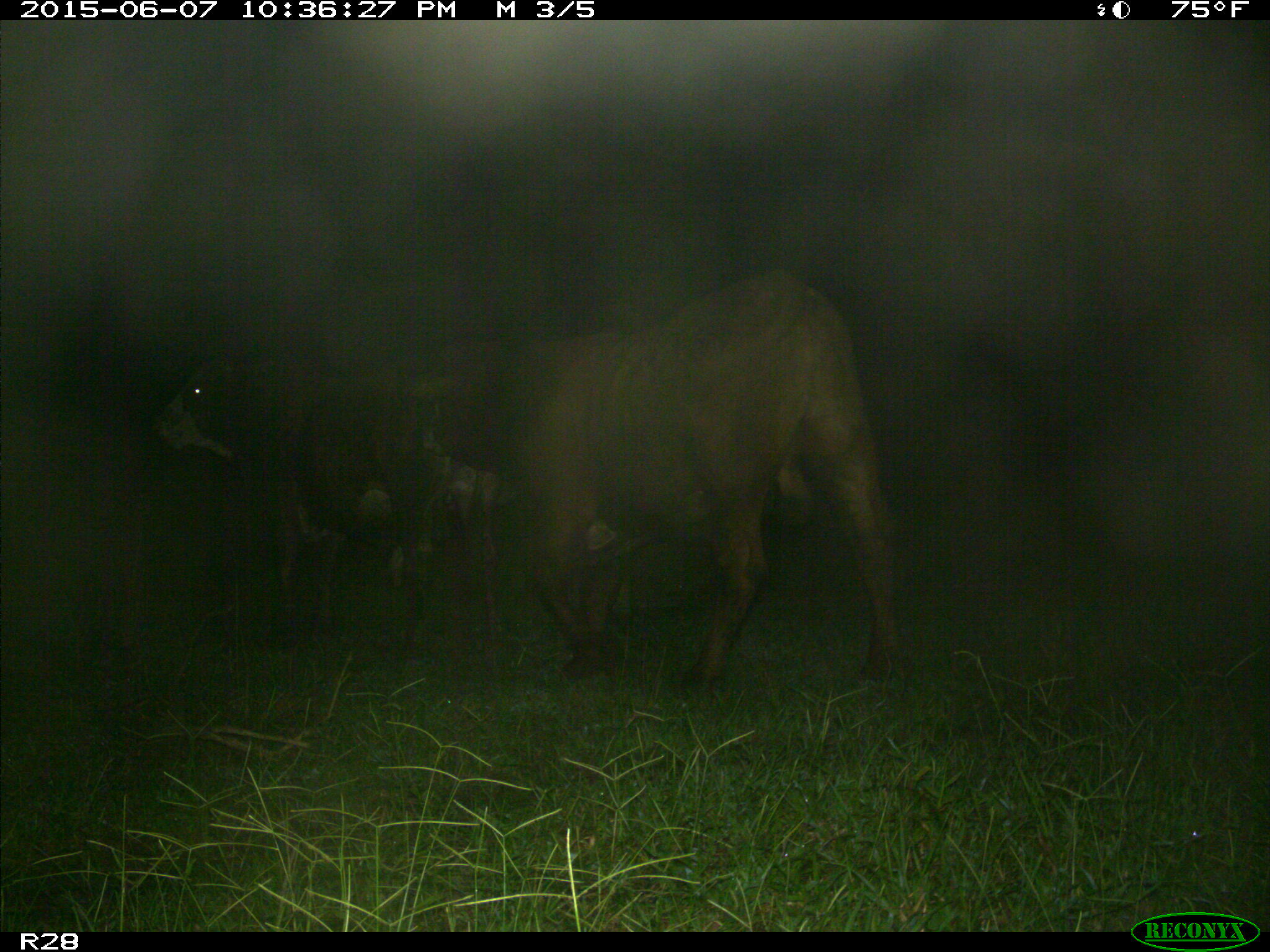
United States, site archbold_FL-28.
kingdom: Animalia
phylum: Chordata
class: Mammalia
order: Artiodactyla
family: Bovidae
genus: Bos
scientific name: Bos taurus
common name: domestic cow